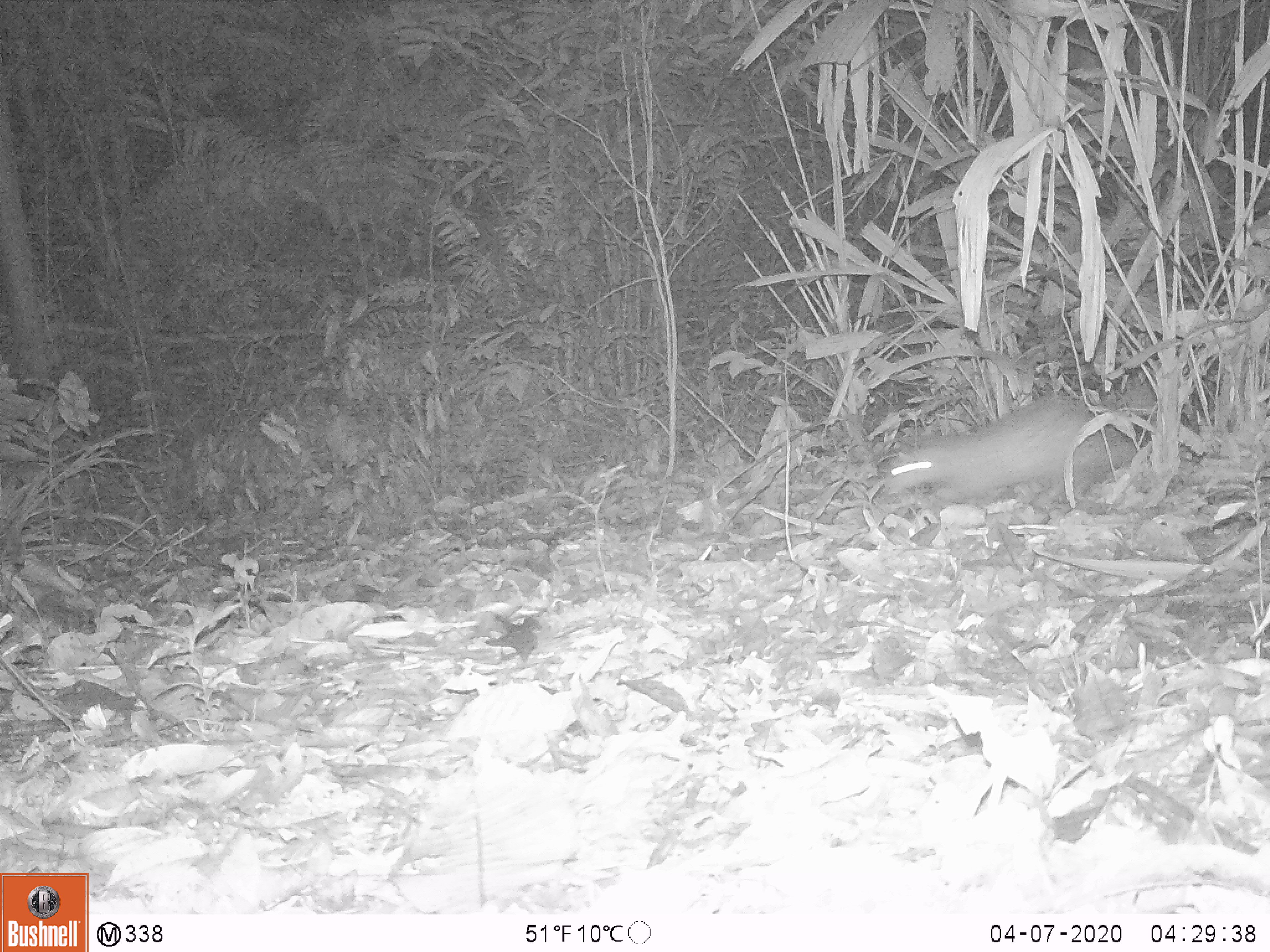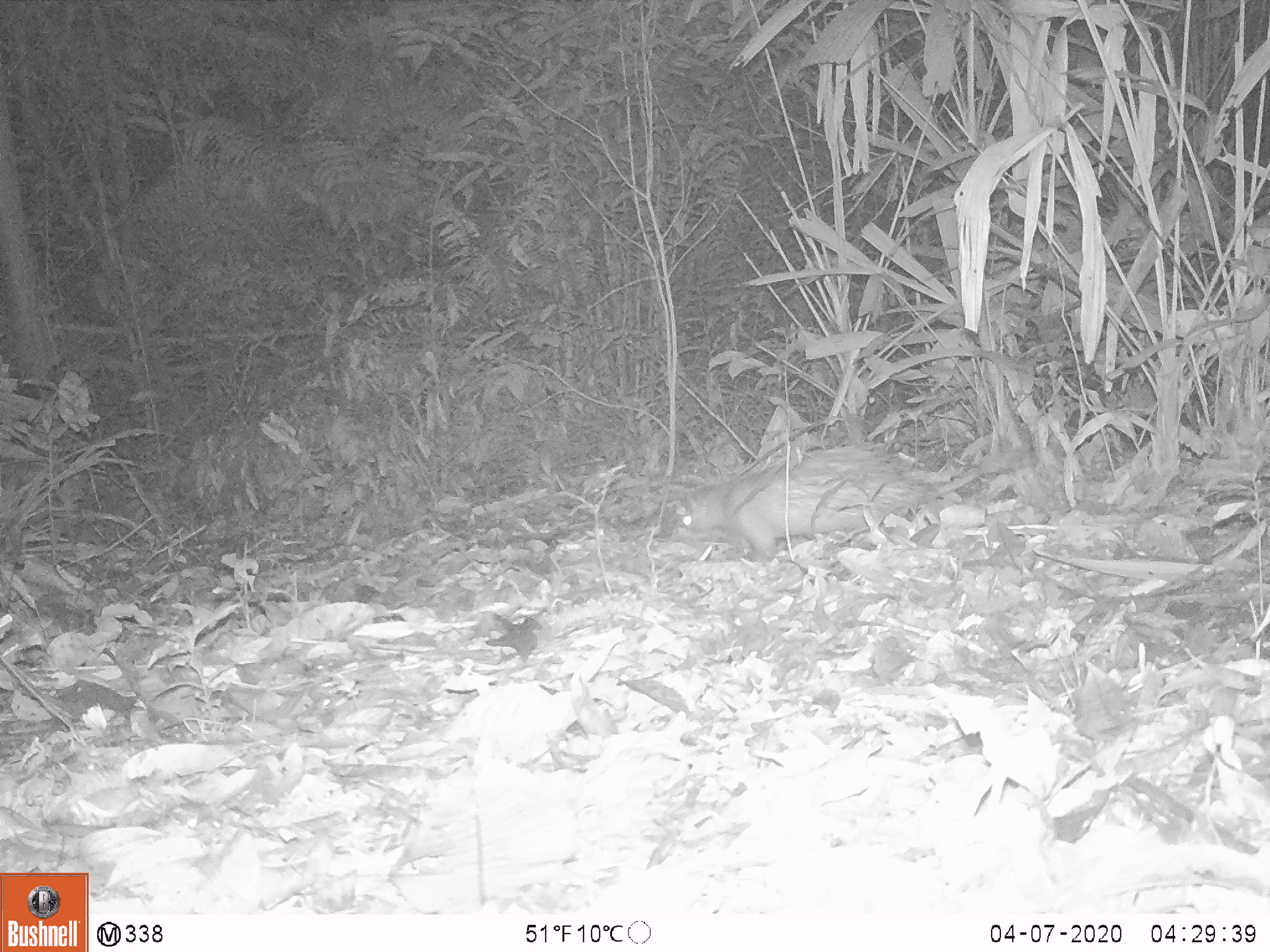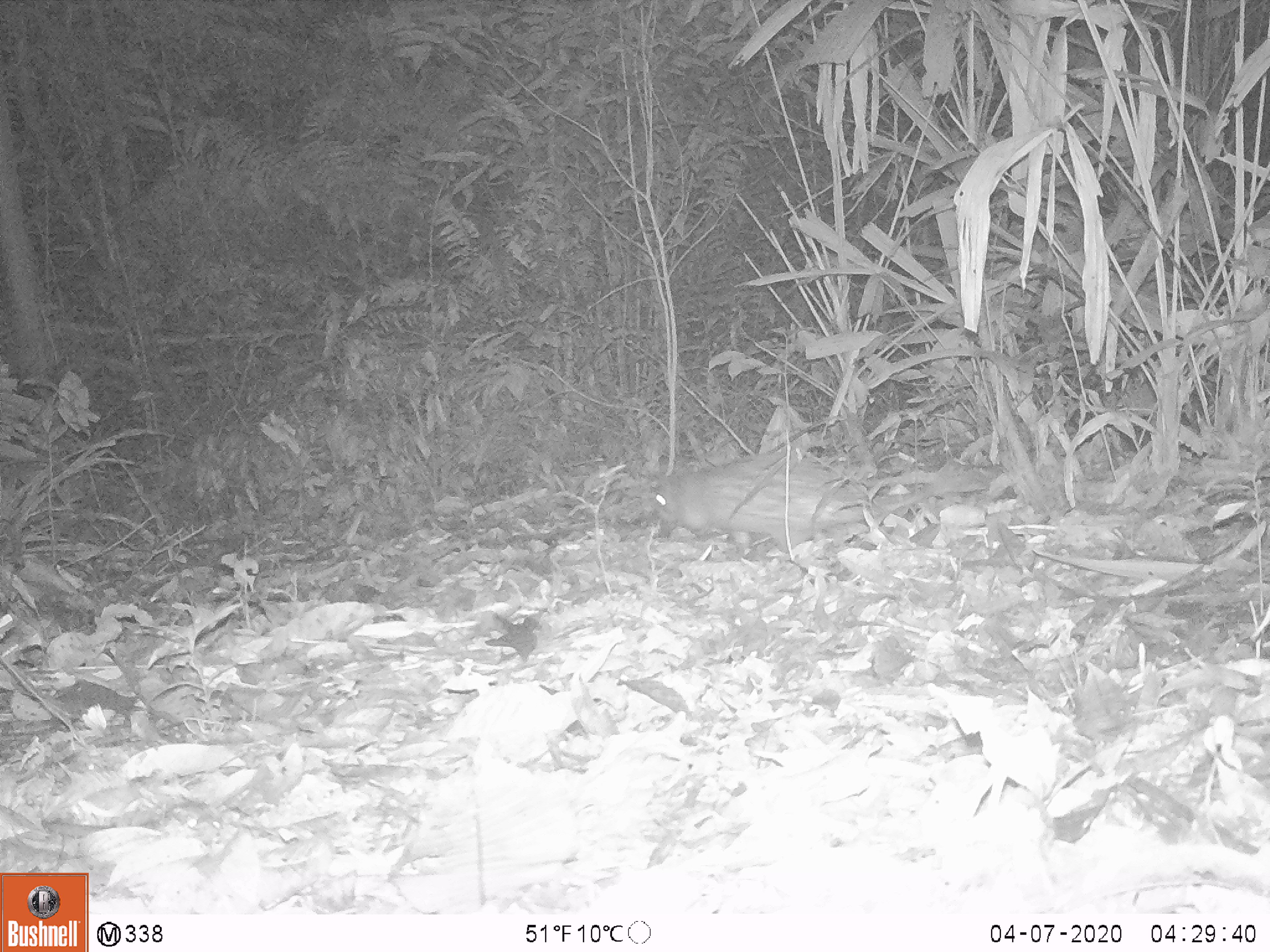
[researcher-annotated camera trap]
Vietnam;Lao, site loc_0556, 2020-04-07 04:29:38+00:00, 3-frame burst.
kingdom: Animalia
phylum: Chordata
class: Mammalia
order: Rodentia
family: Hystricidae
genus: Atherurus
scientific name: Atherurus macrourus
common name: asiatic brush-tailed porcupine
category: asiatic brush tailed porcupine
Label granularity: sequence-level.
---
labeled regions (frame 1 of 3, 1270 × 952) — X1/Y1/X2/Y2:
asiatic brush tailed porcupine: 883/387/1157/510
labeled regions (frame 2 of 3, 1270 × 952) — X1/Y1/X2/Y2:
asiatic brush tailed porcupine: 675/443/938/562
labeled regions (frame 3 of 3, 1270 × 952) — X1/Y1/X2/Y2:
asiatic brush tailed porcupine: 649/450/986/554